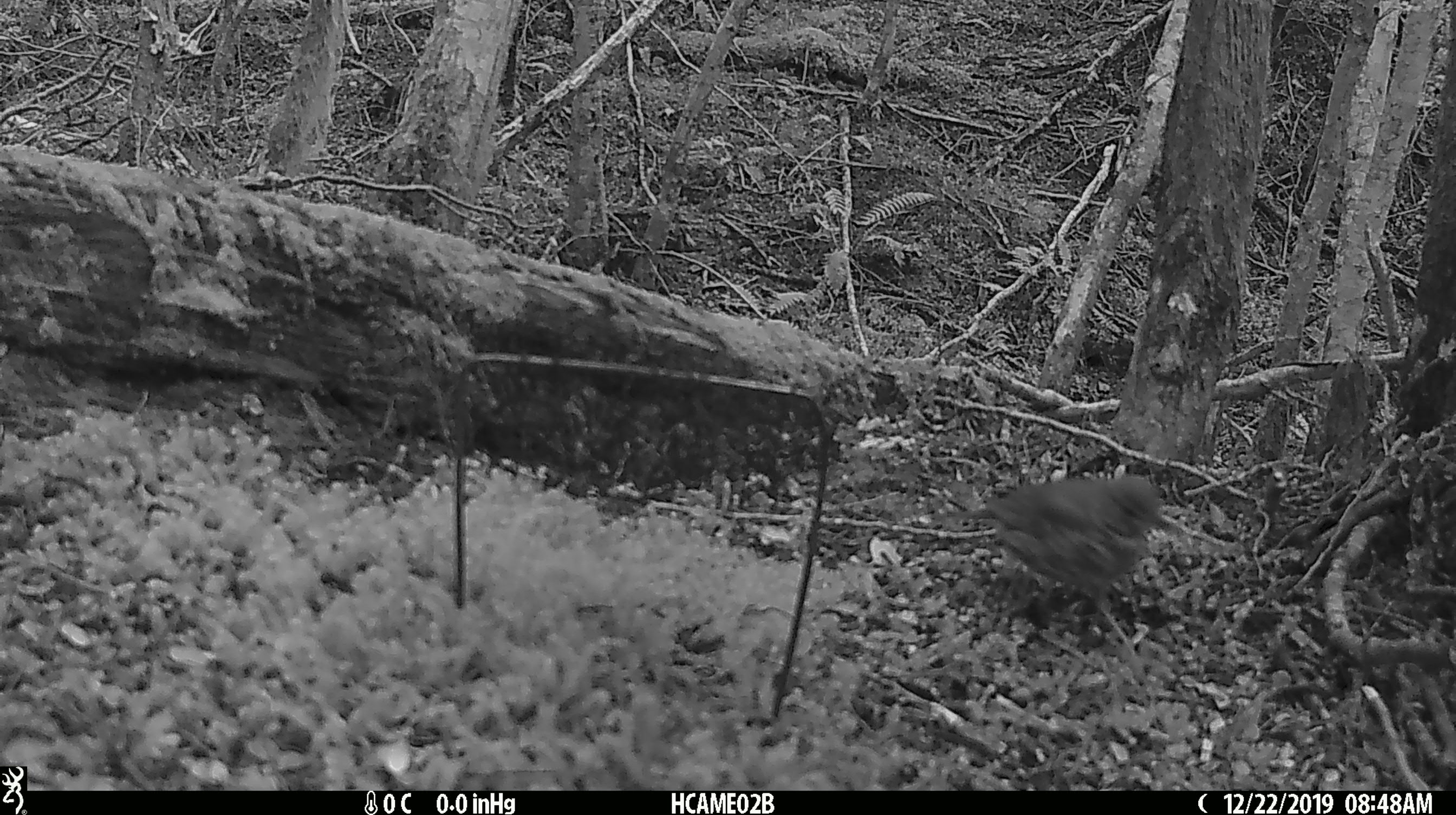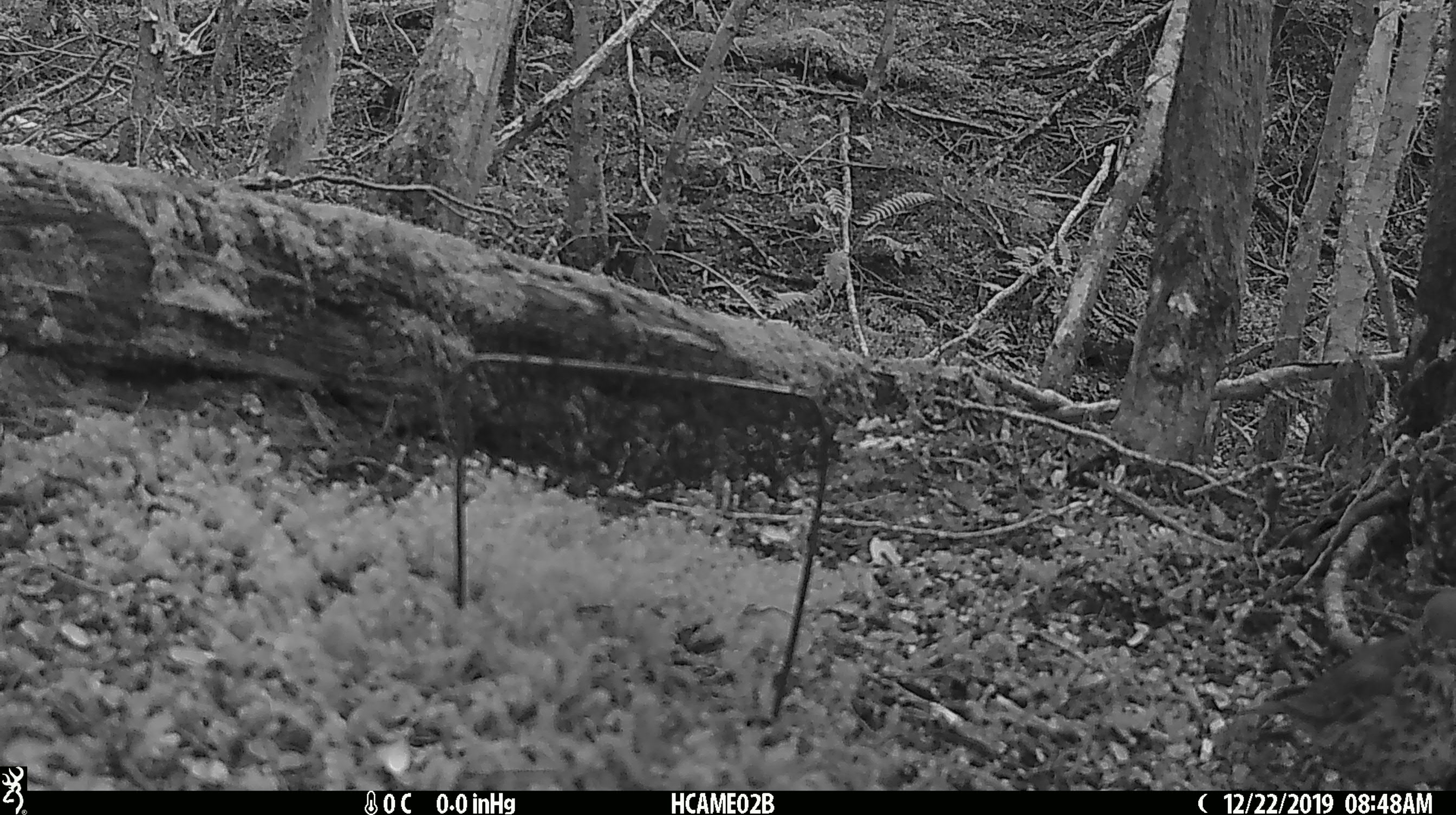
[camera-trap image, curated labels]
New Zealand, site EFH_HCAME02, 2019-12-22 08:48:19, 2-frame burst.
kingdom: Animalia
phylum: Chordata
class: Aves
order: Passeriformes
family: Turdidae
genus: Turdus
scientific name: Turdus philomelos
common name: song thrush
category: thrush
Thrush (song thrush) (Turdus philomelos).